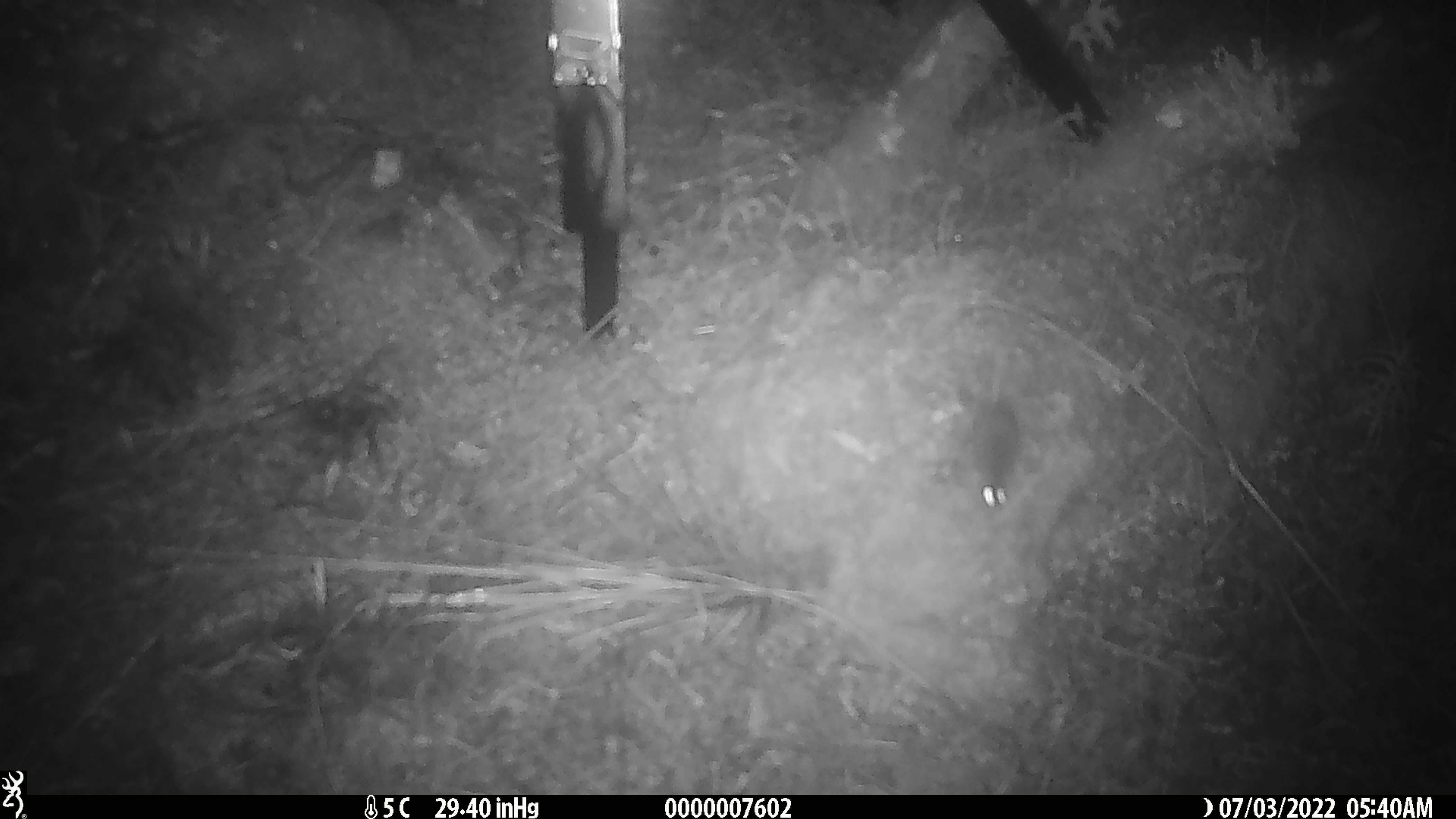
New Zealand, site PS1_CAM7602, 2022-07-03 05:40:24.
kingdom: Animalia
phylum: Chordata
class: Mammalia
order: Rodentia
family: Muridae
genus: Mus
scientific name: Mus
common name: mouse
Mouse (Mus).